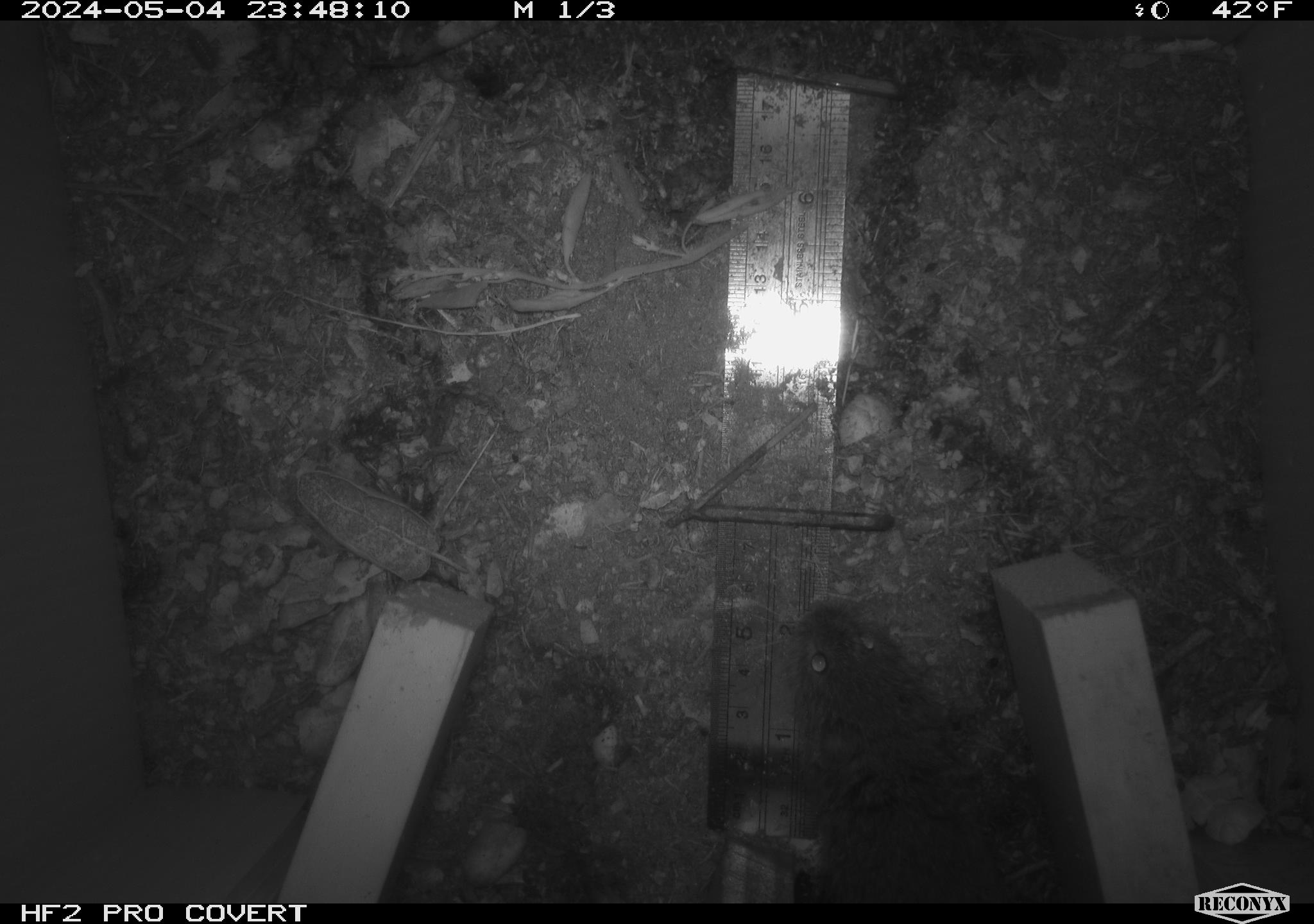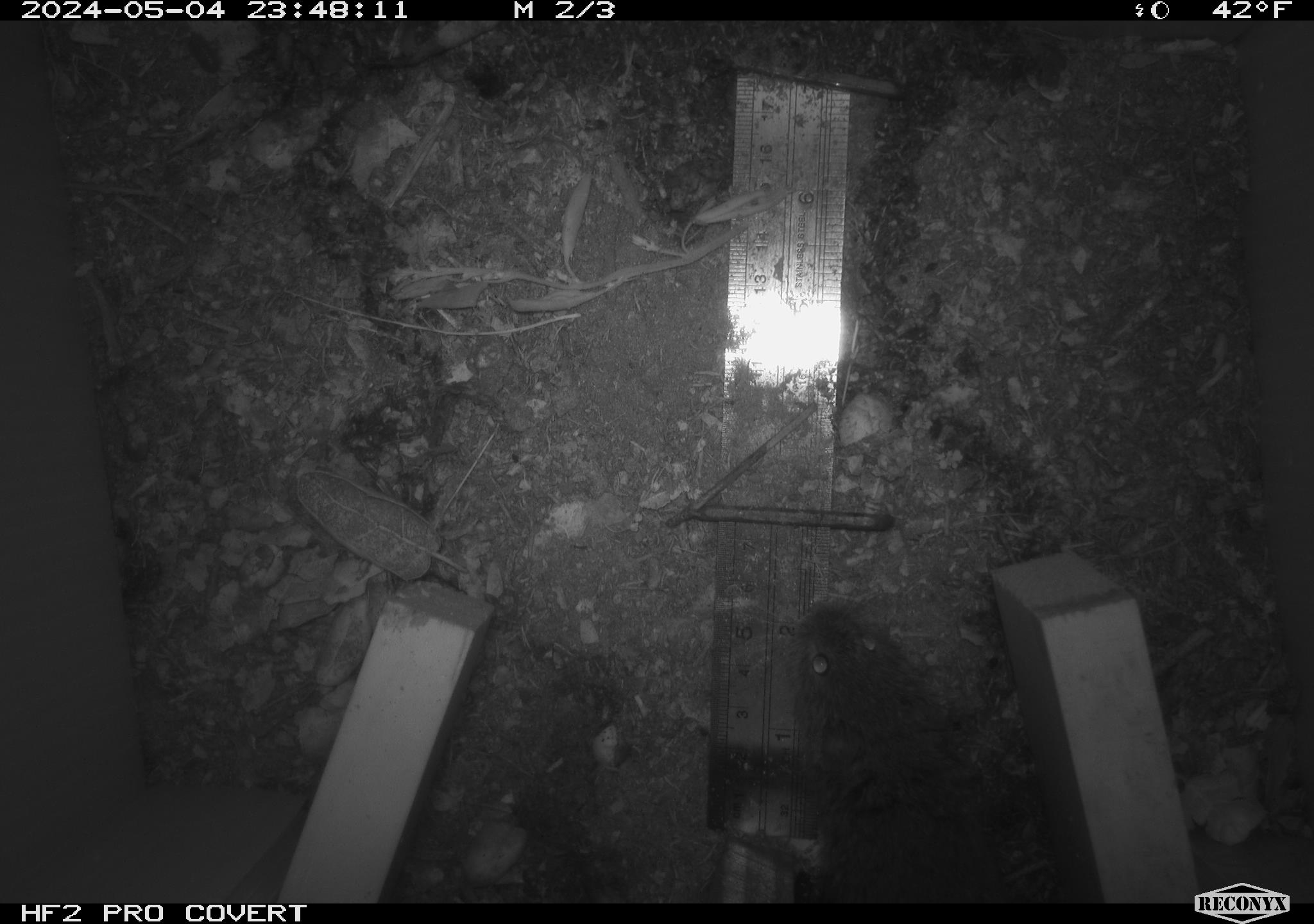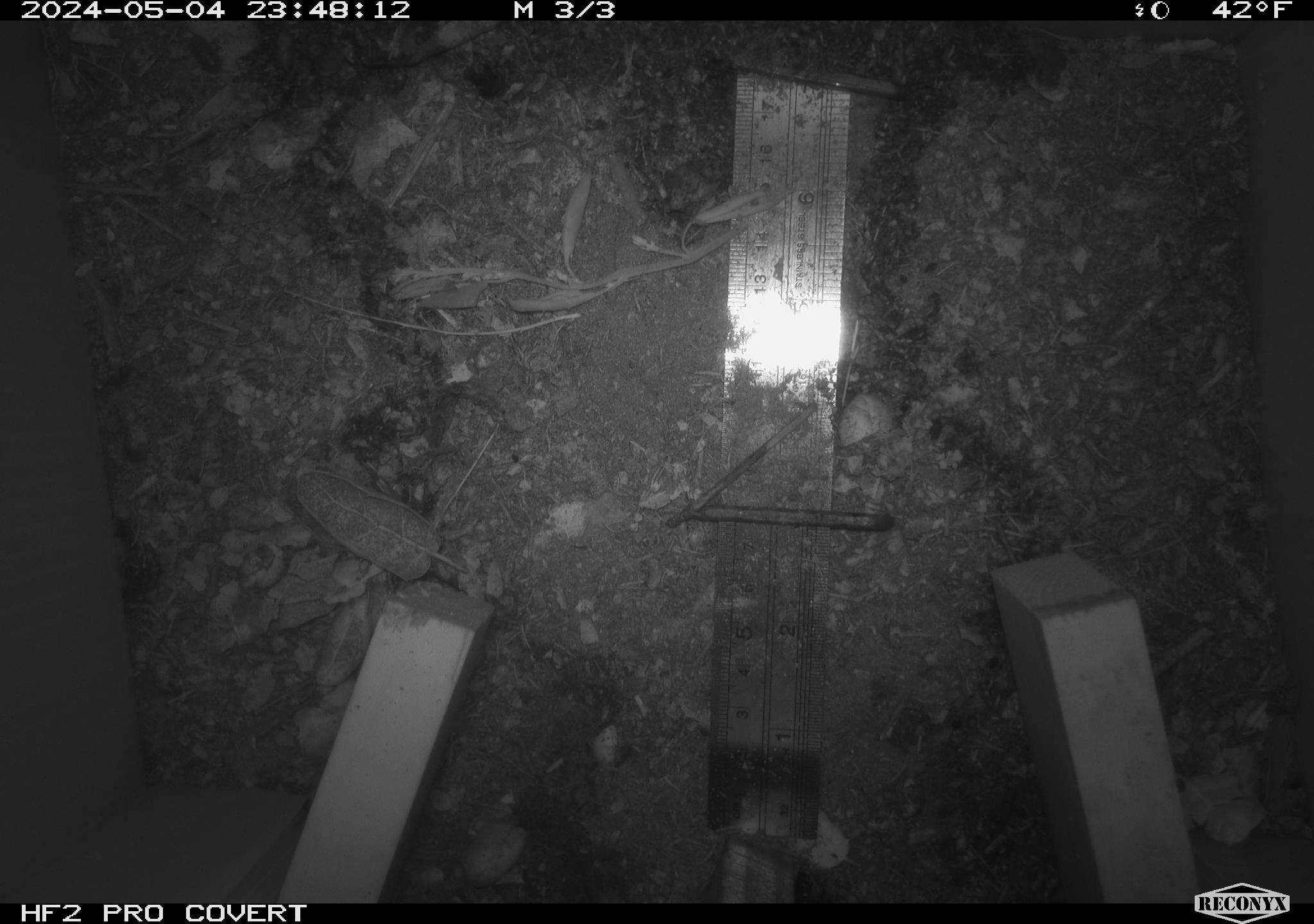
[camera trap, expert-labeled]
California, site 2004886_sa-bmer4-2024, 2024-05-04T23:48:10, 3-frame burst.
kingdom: Animalia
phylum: Chordata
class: Mammalia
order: Rodentia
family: Cricetidae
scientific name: Arvicolinae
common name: voles, lemmings, and muskrats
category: arvicolinae subfamily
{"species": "arvicolinae subfamily (voles, lemmings, and muskrats) (Arvicolinae)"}